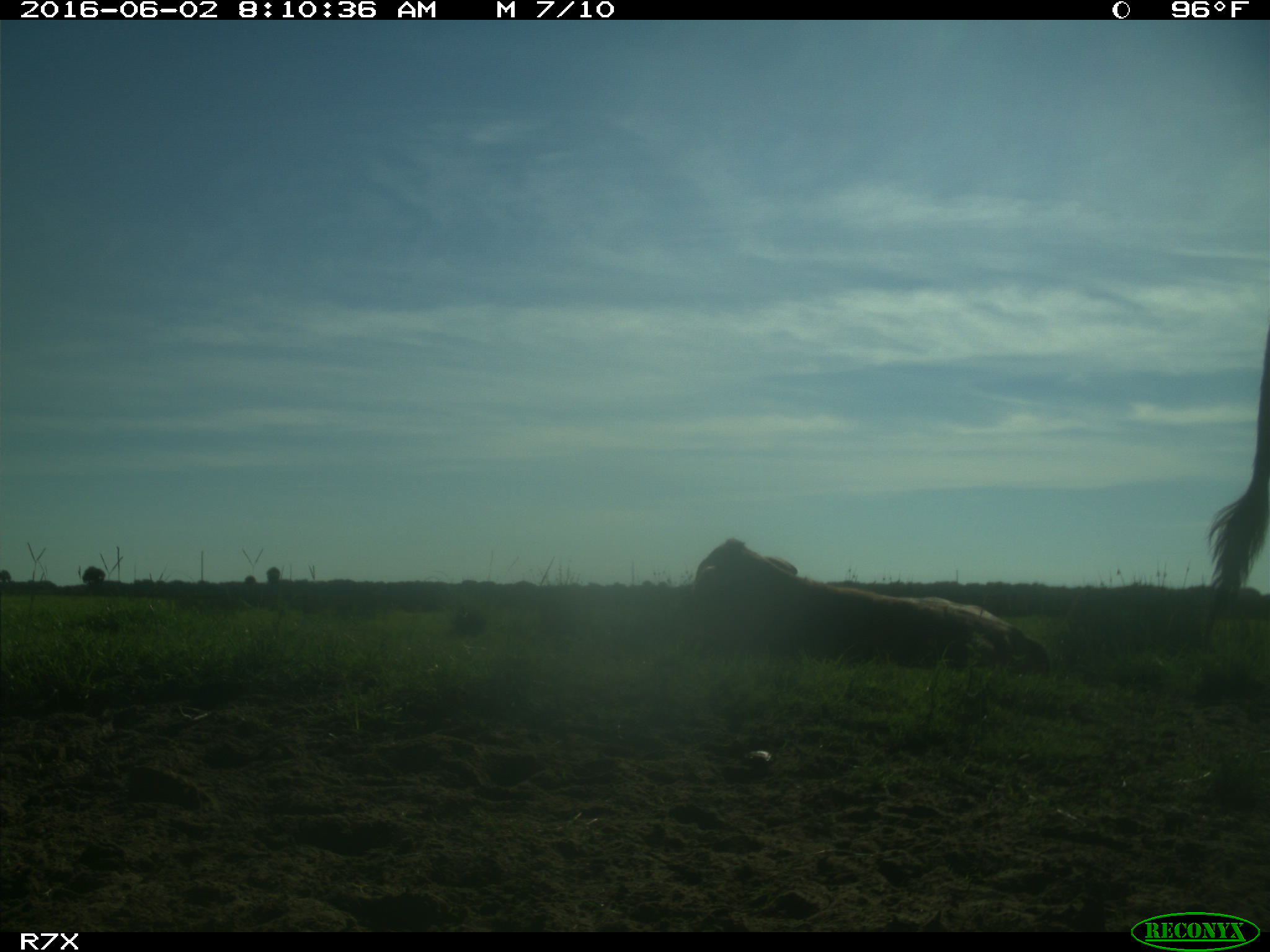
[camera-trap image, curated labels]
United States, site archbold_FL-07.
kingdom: Animalia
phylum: Chordata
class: Mammalia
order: Artiodactyla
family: Bovidae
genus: Bos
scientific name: Bos taurus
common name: domestic cow